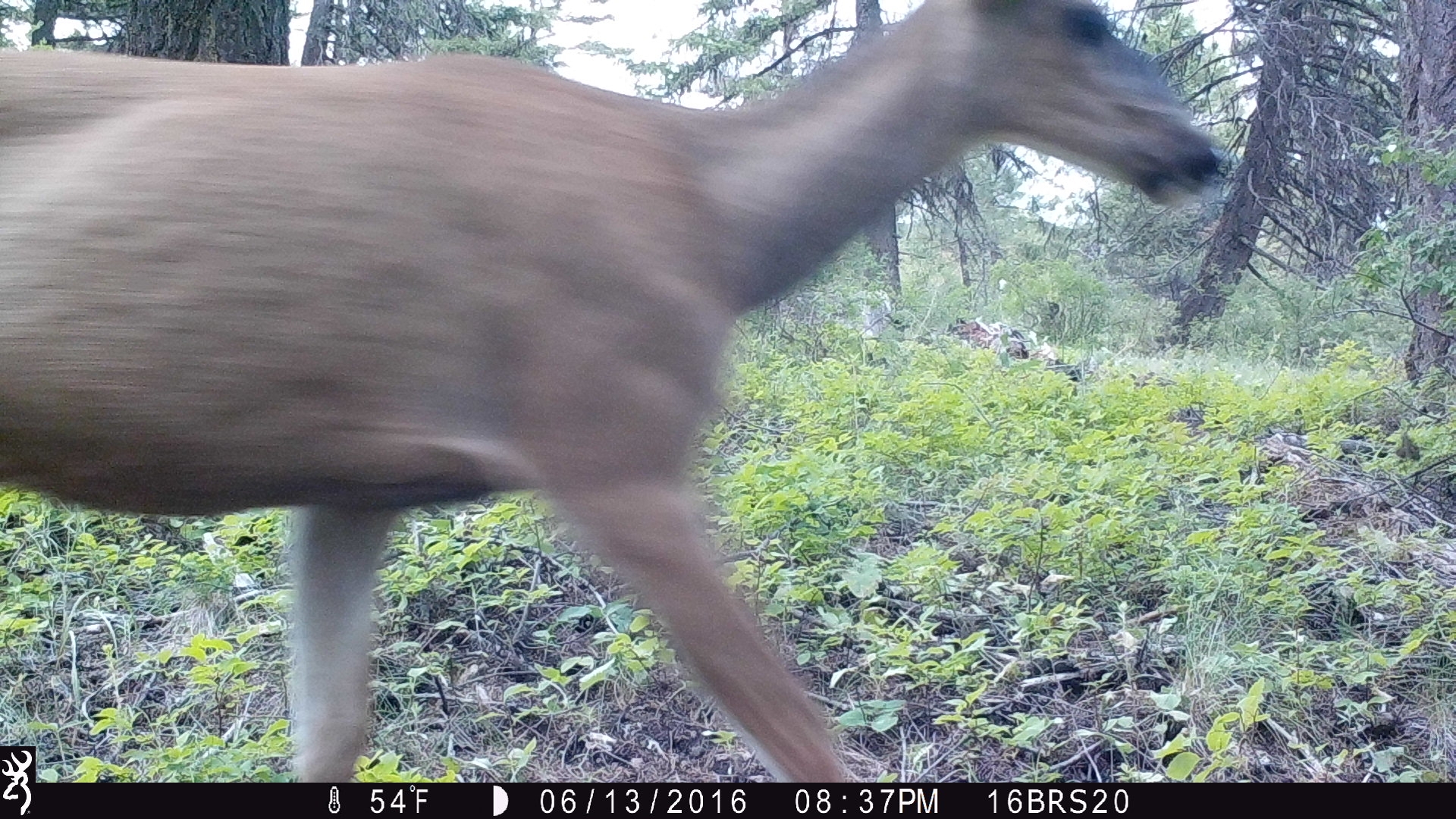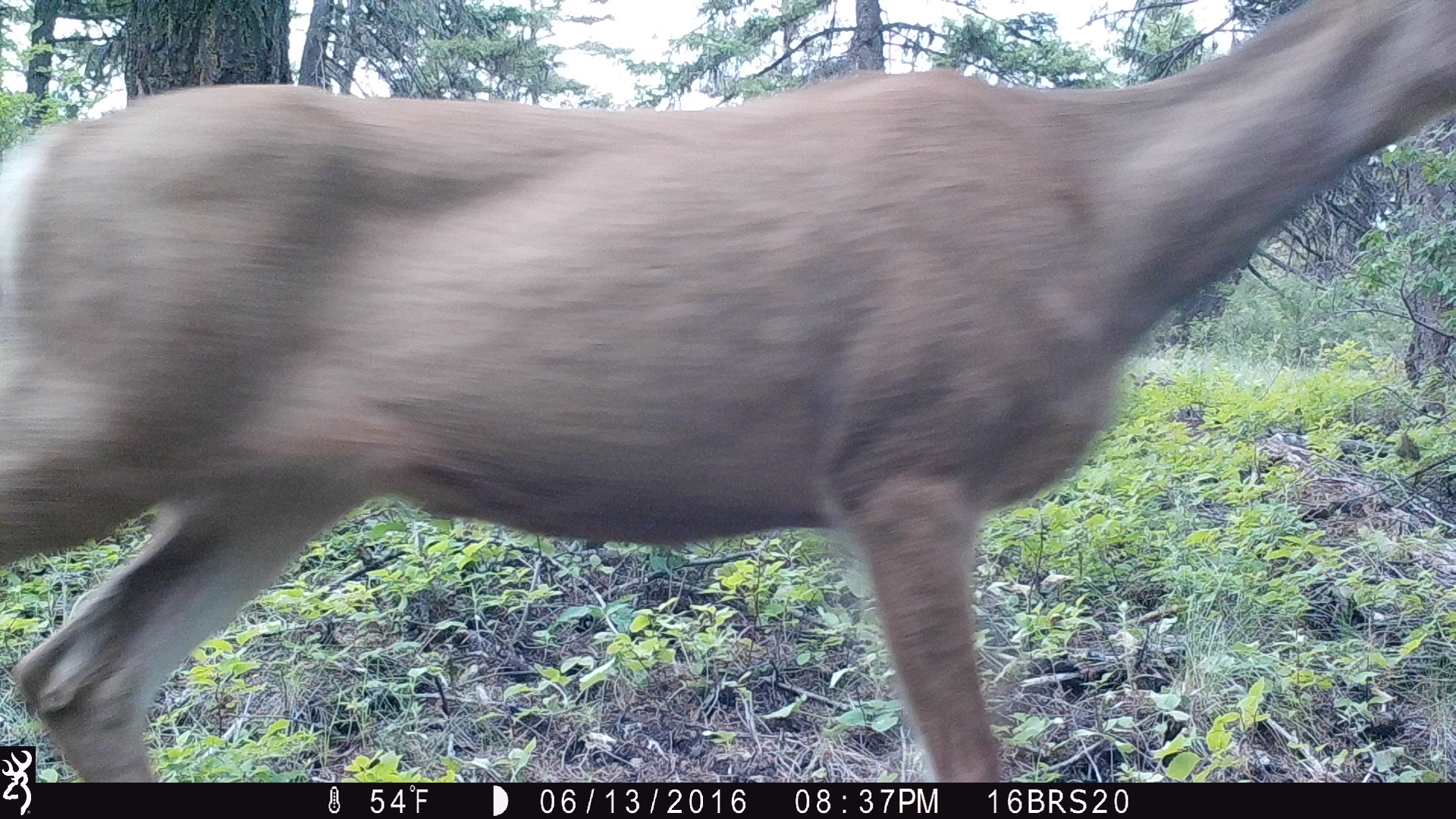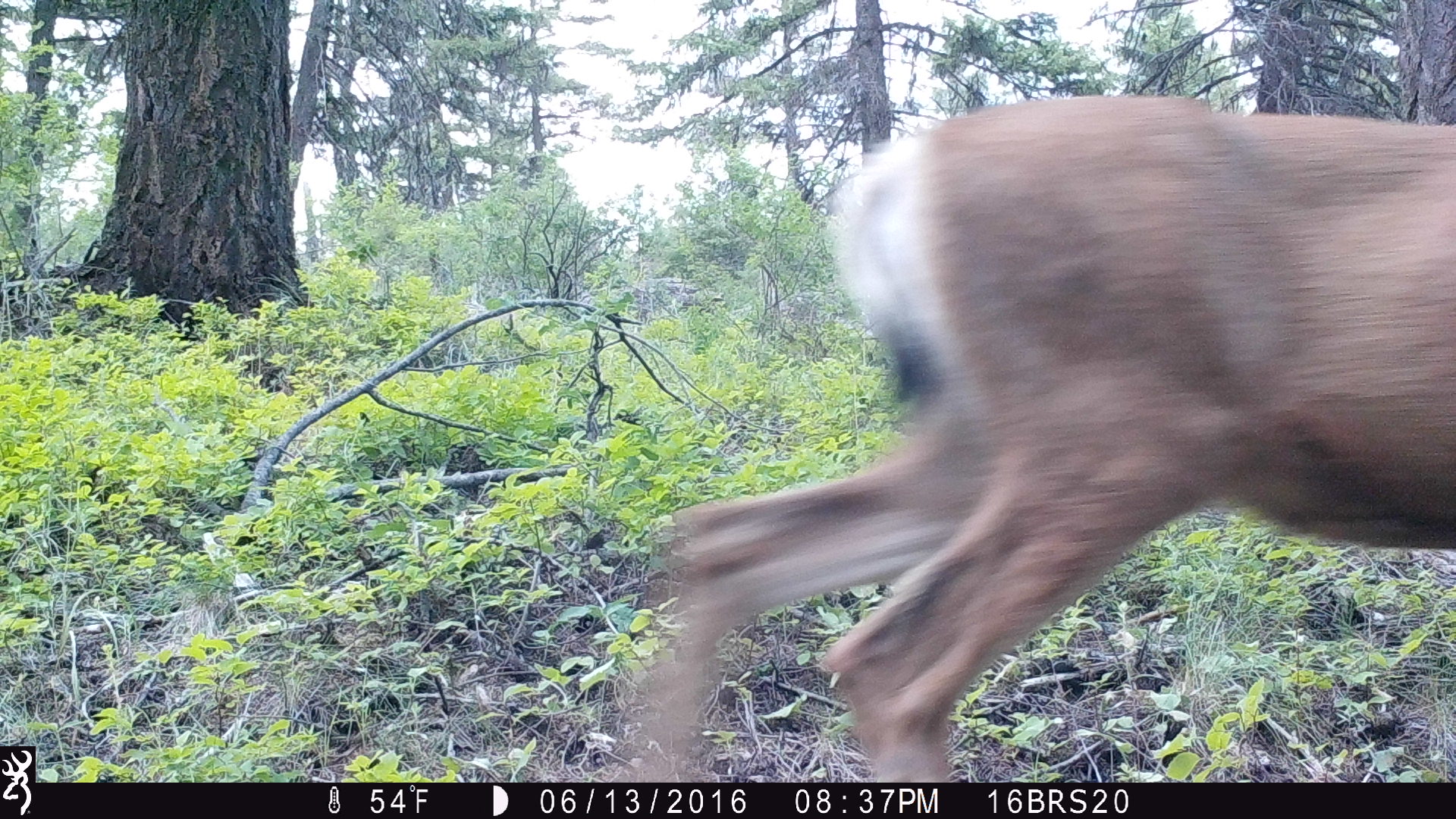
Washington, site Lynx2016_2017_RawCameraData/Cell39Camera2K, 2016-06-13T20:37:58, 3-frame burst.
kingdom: Animalia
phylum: Chordata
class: Mammalia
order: Artiodactyla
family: Cervidae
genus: Odocoileus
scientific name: Odocoileus hemionus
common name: mule deer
Odocoileus hemionus (mule deer). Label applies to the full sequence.